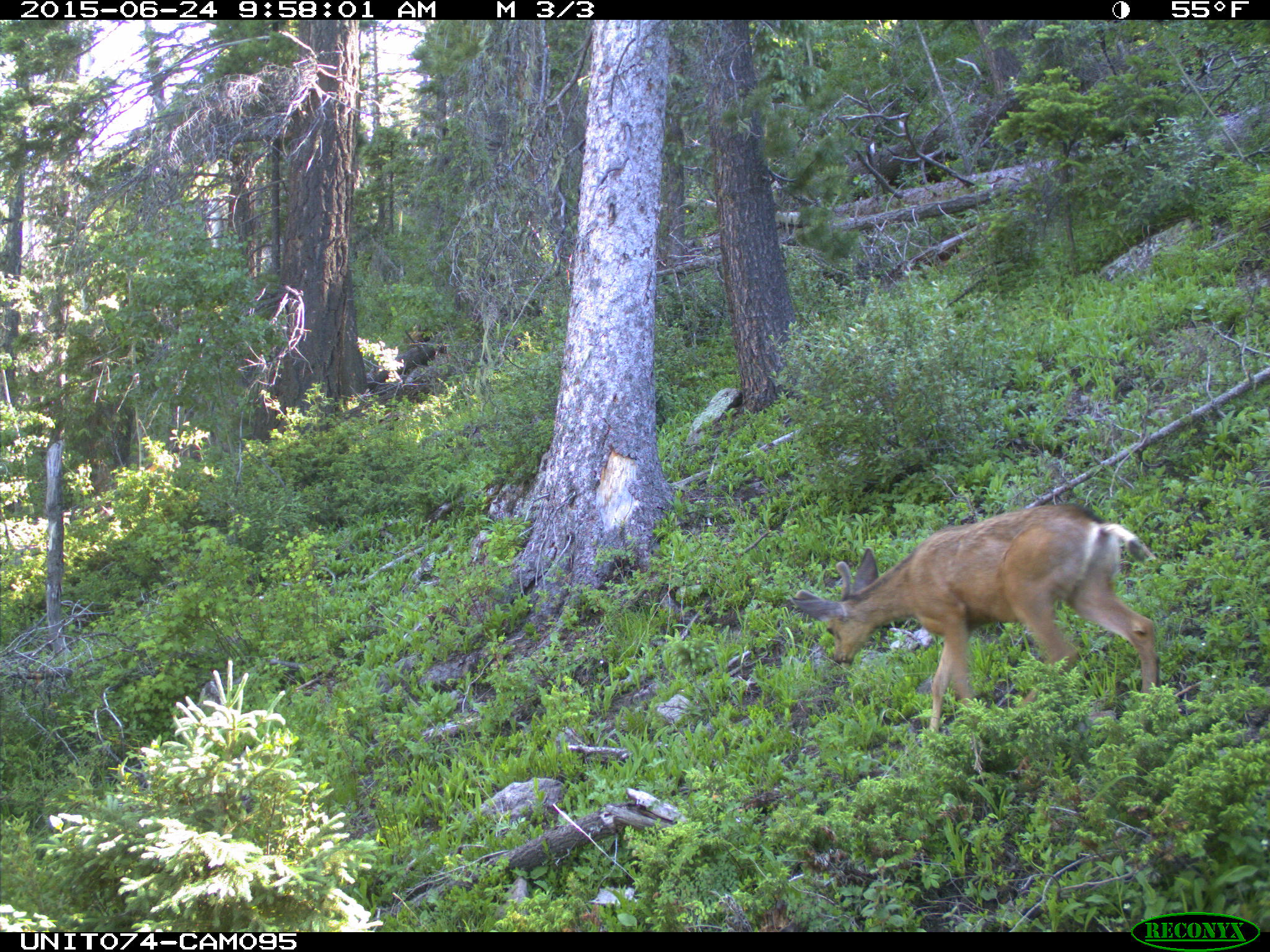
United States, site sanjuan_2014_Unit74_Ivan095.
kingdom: Animalia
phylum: Chordata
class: Mammalia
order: Artiodactyla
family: Cervidae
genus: Odocoileus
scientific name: Odocoileus hemionus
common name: mule deer